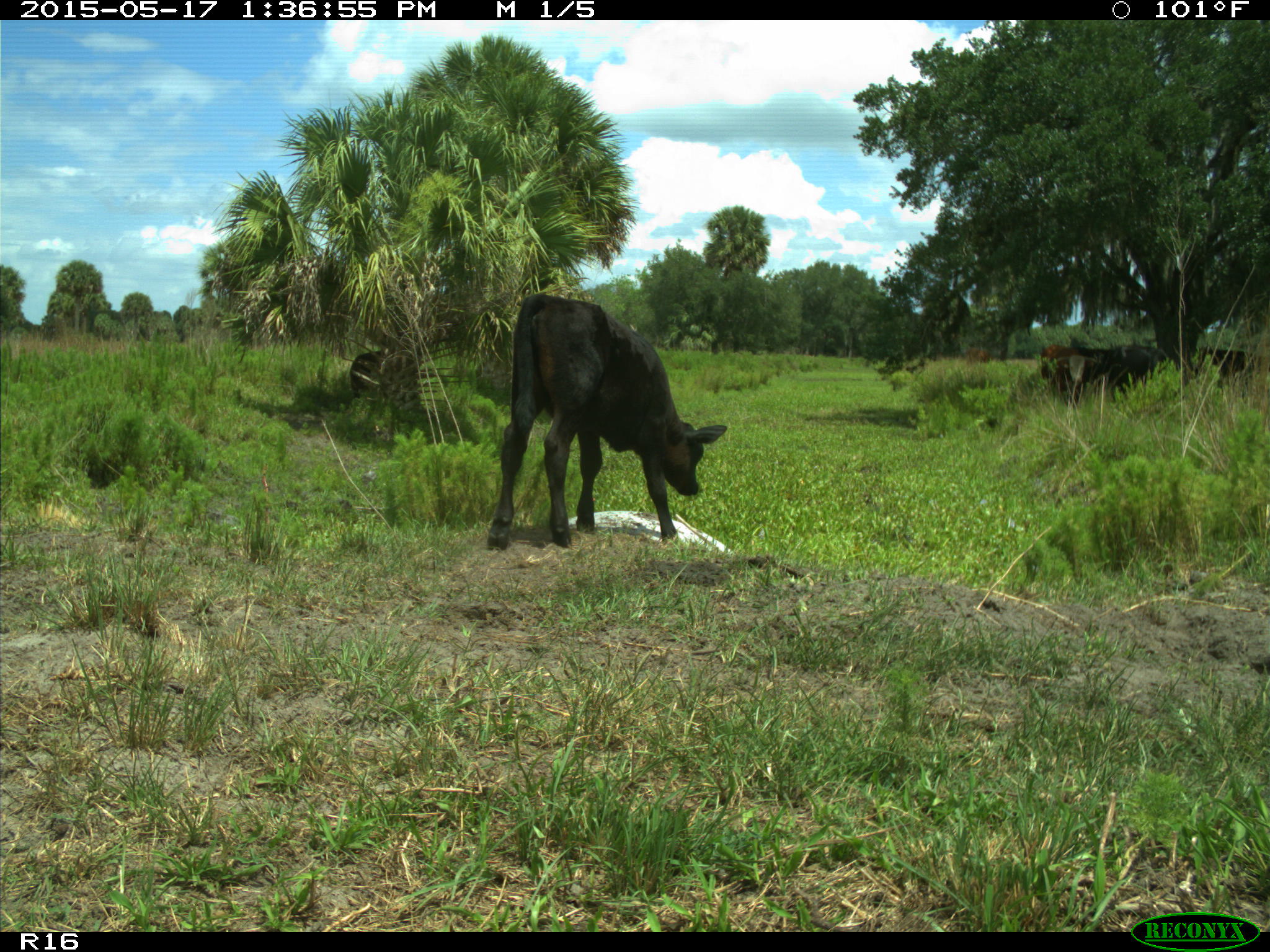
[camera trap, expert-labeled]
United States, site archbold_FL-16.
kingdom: Animalia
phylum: Chordata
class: Mammalia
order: Artiodactyla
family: Bovidae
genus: Bos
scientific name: Bos taurus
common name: domestic cow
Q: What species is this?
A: Bos taurus (domestic cow).